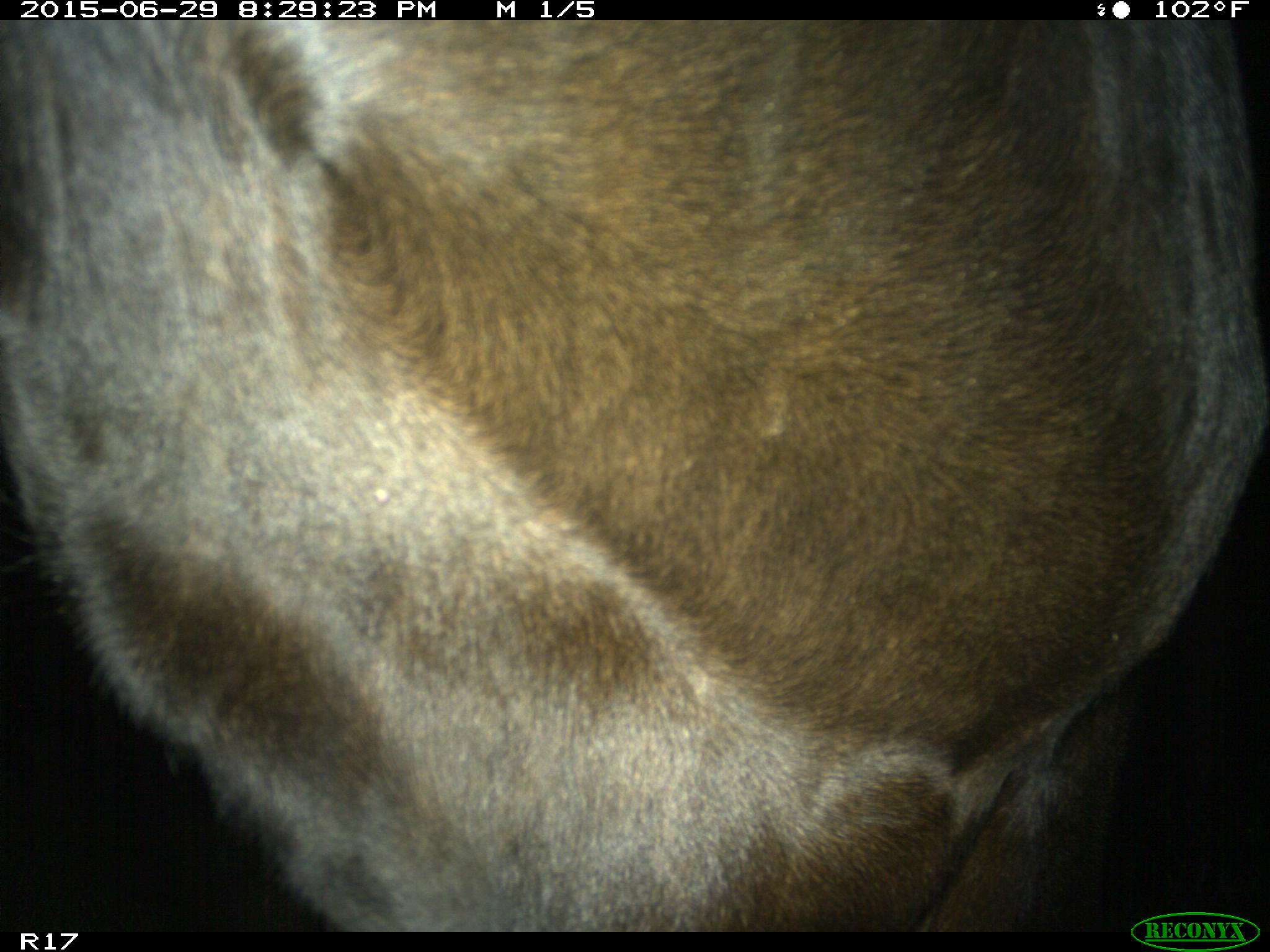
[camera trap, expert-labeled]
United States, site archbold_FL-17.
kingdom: Animalia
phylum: Chordata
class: Mammalia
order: Artiodactyla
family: Bovidae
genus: Bos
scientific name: Bos taurus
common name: domestic cow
Bos taurus (domestic cow).